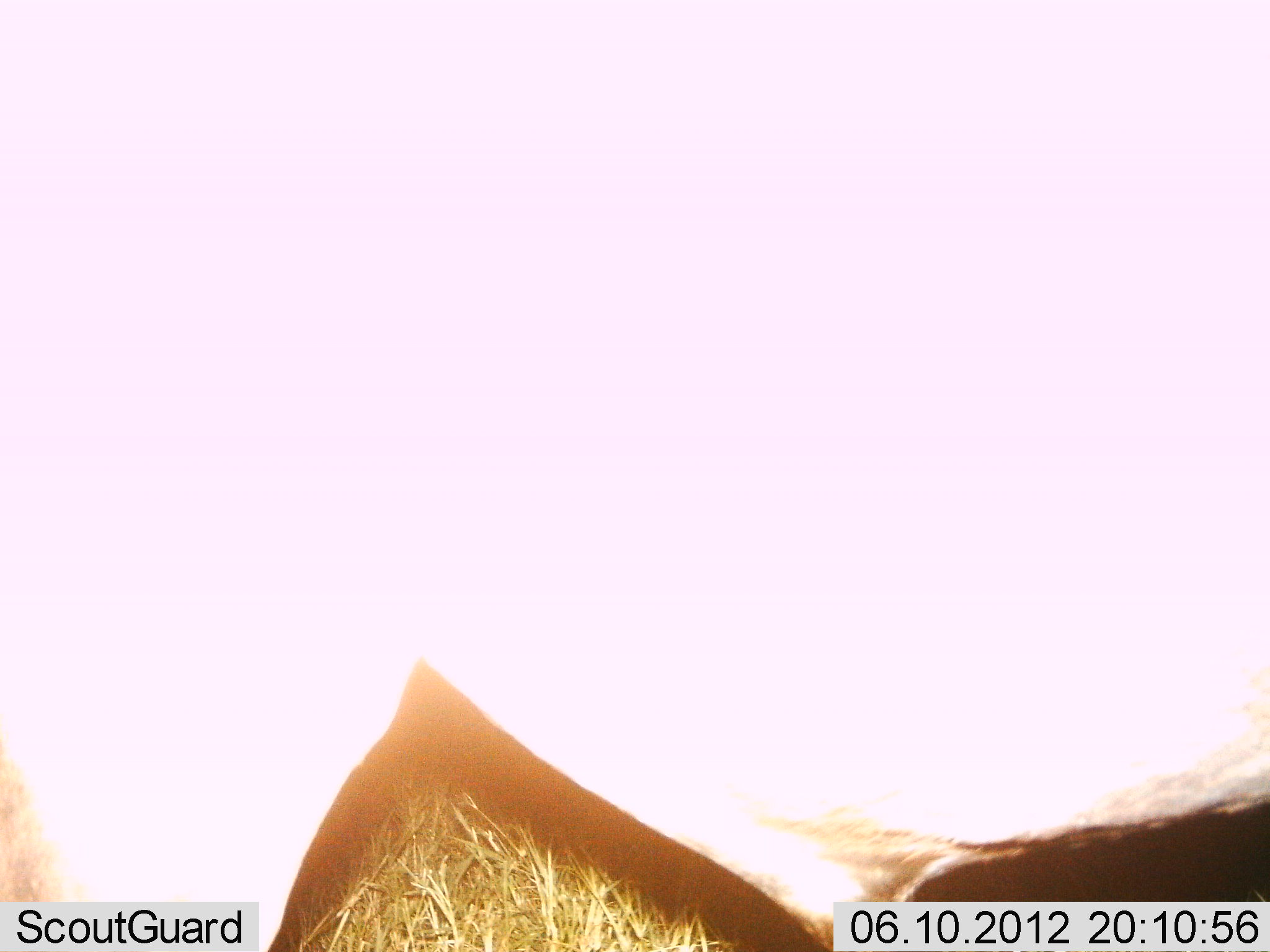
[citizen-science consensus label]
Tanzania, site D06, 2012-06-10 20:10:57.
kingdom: Animalia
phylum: Chordata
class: Mammalia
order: Artiodactyla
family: Bovidae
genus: Connochaetes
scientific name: Connochaetes taurinus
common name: blue wildebeest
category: wildebeest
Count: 1.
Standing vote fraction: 100%.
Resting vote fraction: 0%.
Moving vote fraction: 0%.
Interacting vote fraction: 0%.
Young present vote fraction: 0%.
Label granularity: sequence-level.